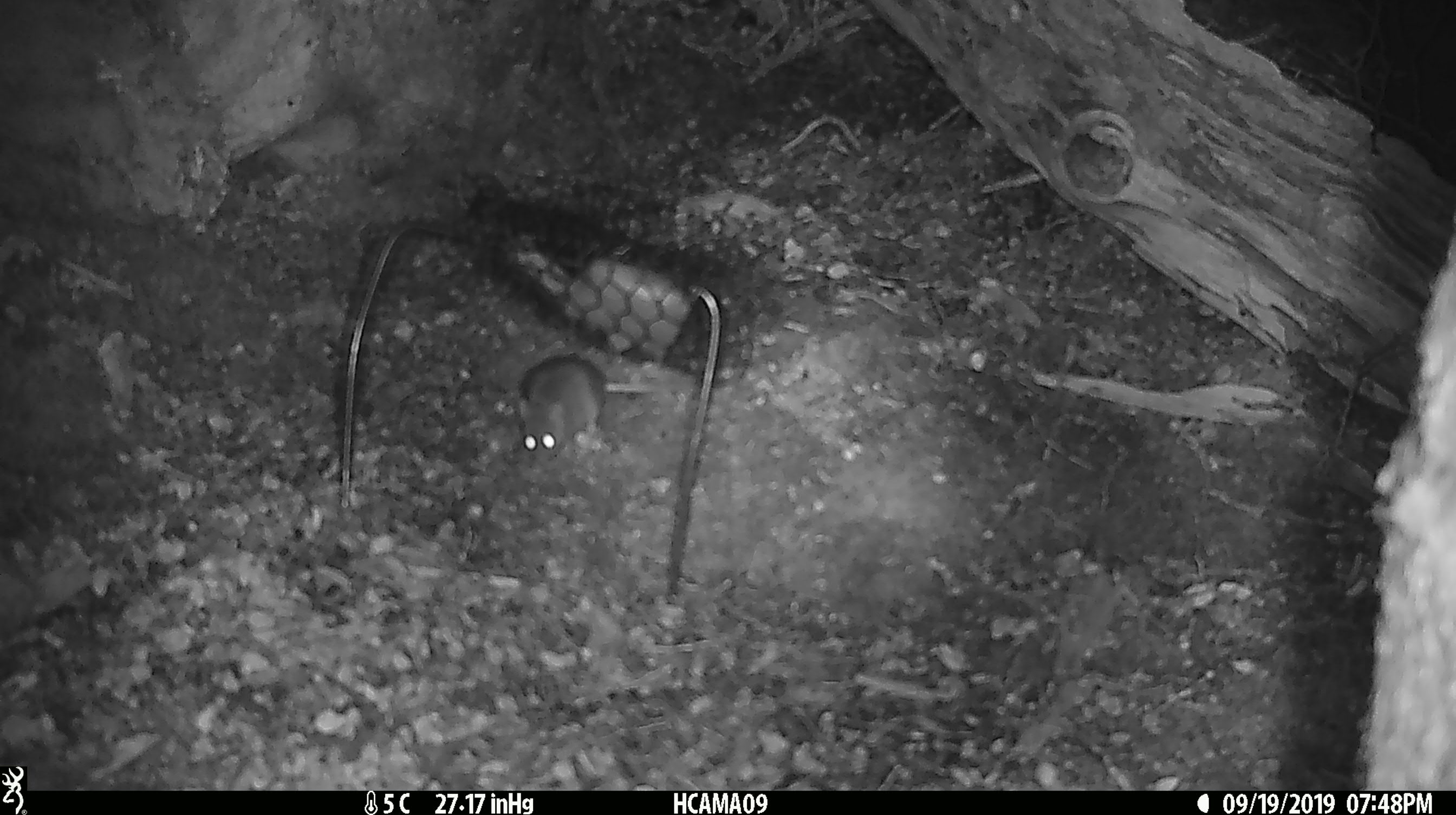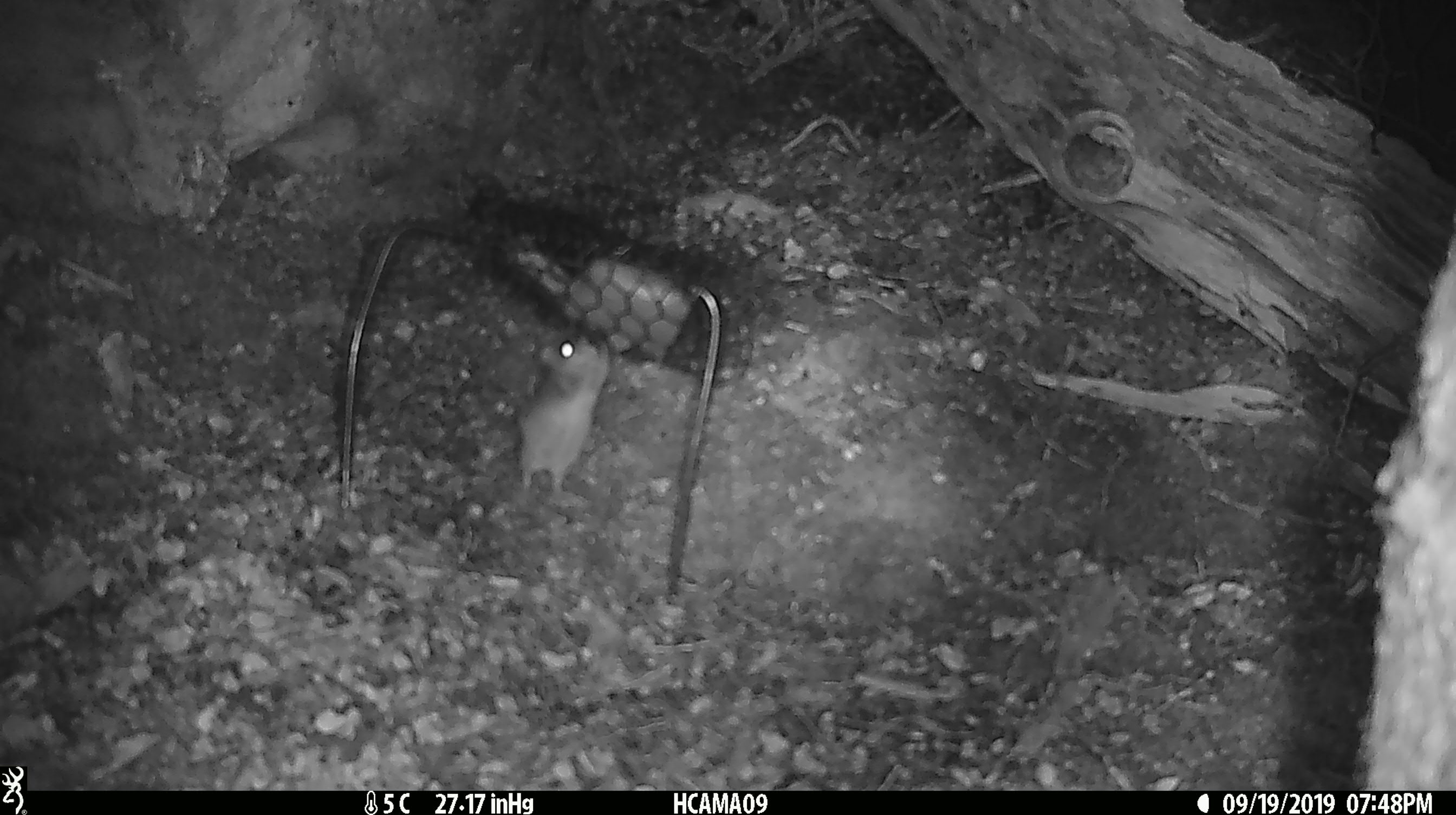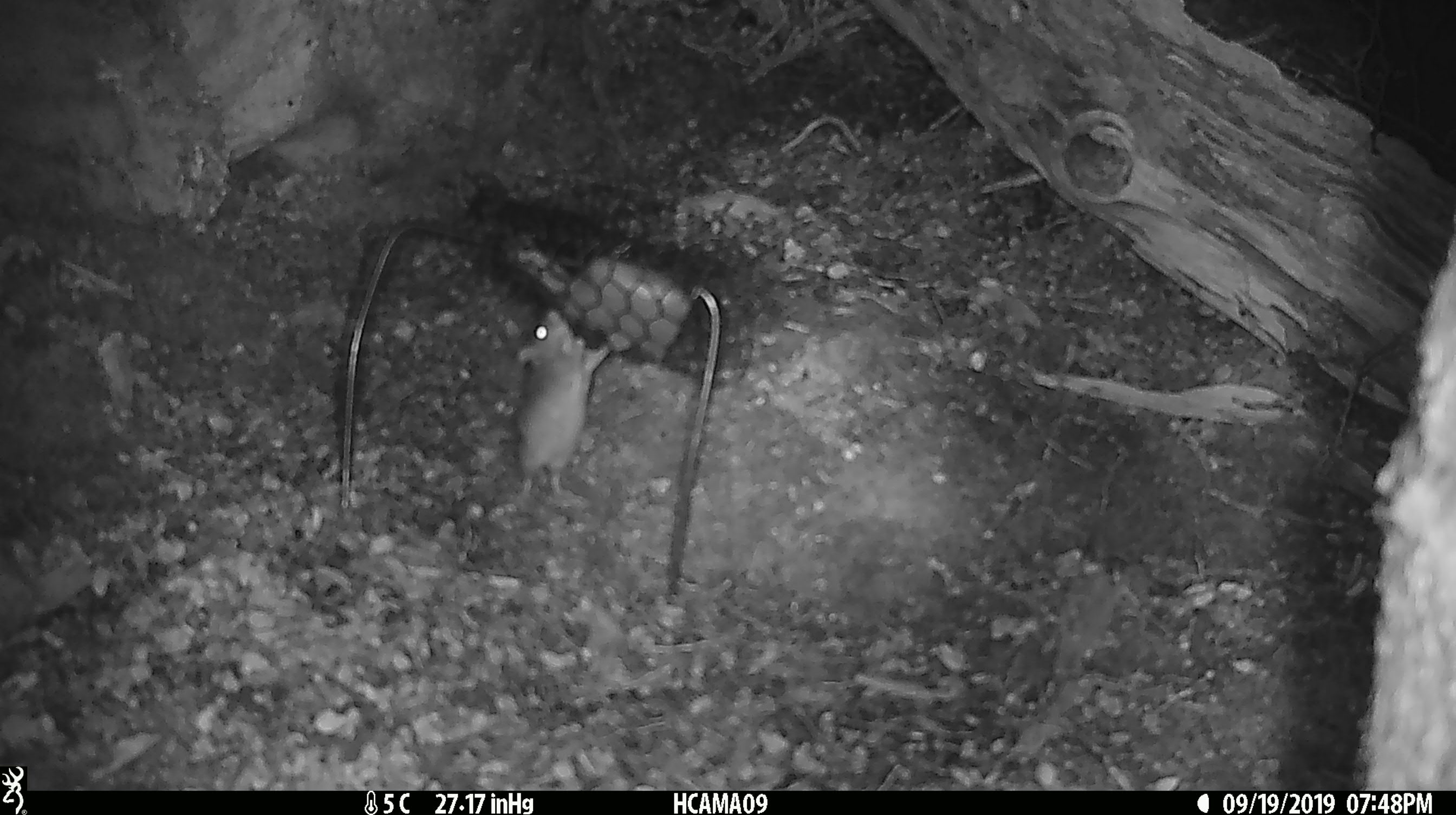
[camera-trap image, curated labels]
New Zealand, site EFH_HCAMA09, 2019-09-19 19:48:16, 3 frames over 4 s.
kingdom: Animalia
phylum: Chordata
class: Mammalia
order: Rodentia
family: Muridae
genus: Mus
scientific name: Mus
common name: mouse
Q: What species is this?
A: Mouse (Mus).